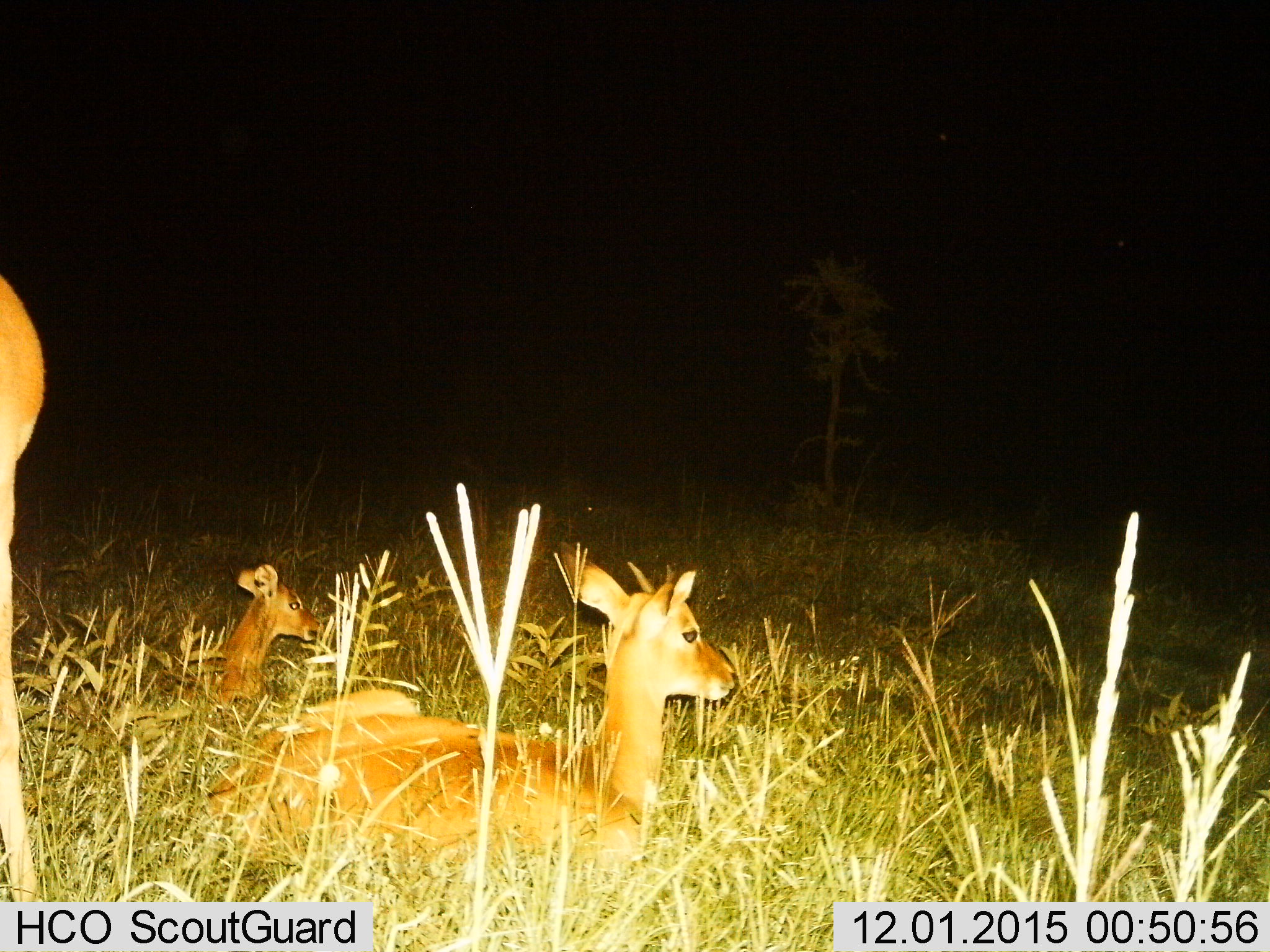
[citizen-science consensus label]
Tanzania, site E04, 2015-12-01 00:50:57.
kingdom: Animalia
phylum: Chordata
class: Mammalia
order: Artiodactyla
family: Bovidae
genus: Eudorcas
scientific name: Eudorcas thomsonii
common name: thomson's gazelle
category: gazellethomsons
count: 3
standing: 80%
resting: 60%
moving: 0%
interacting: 0%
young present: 80%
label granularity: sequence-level